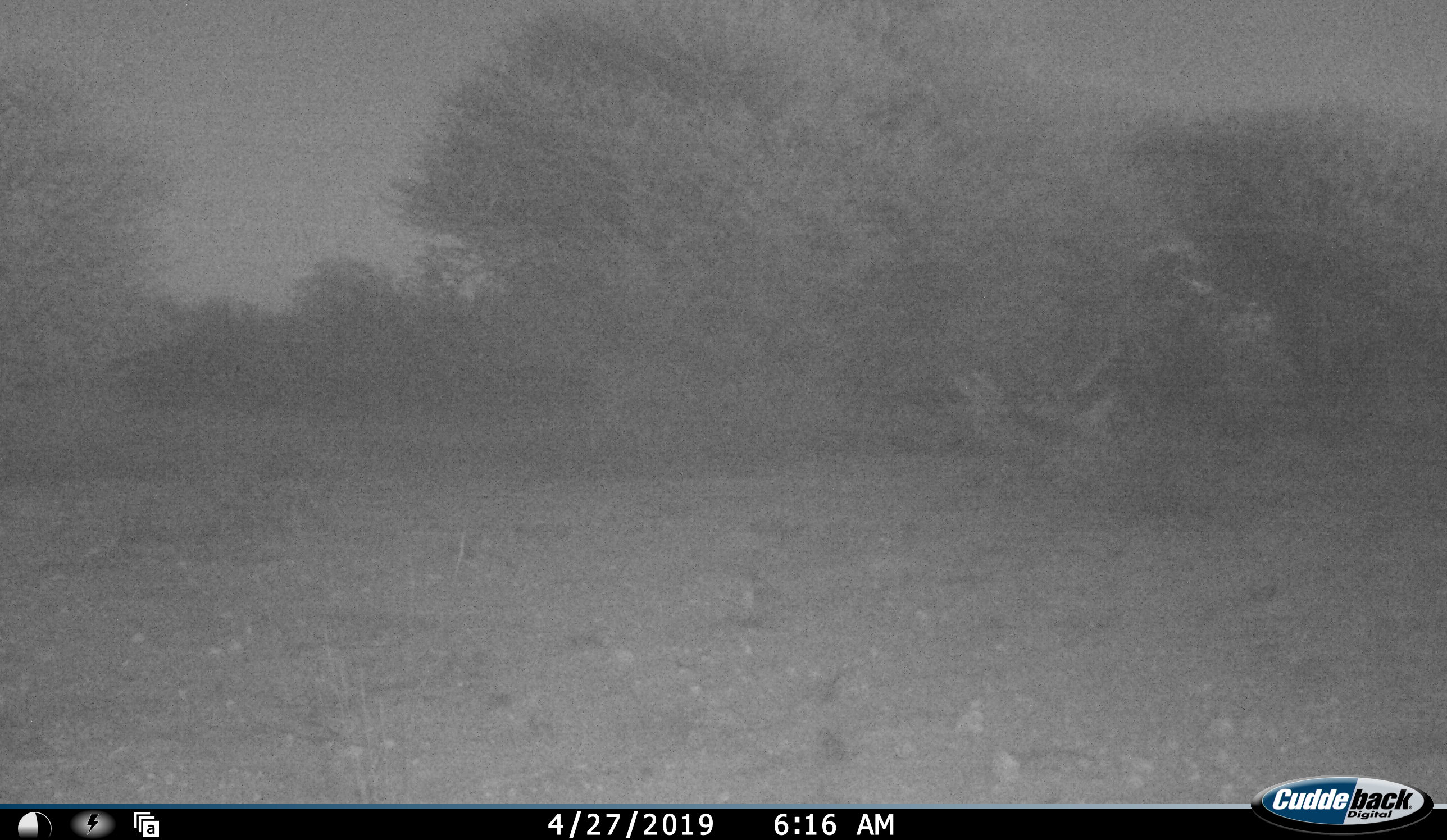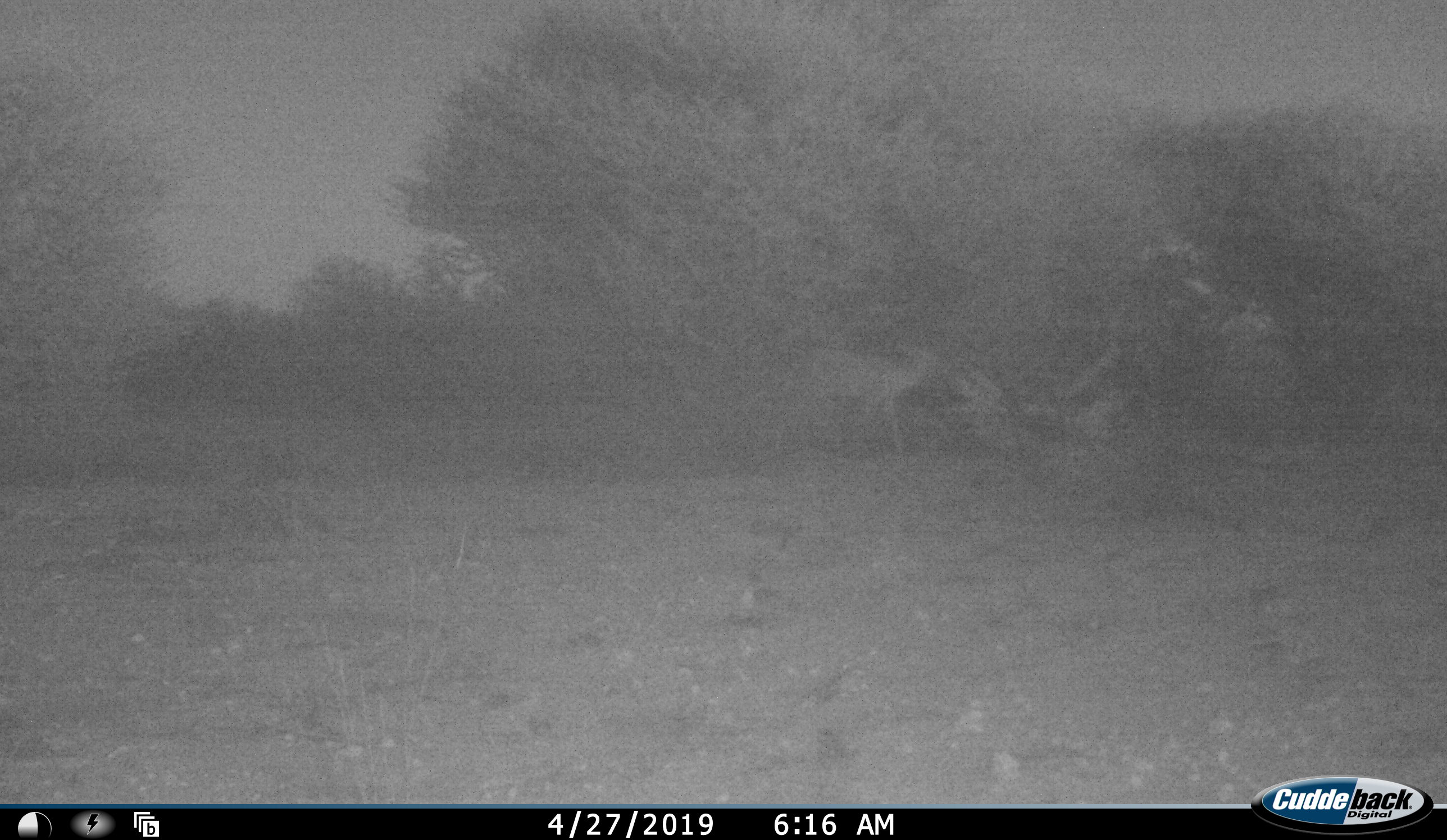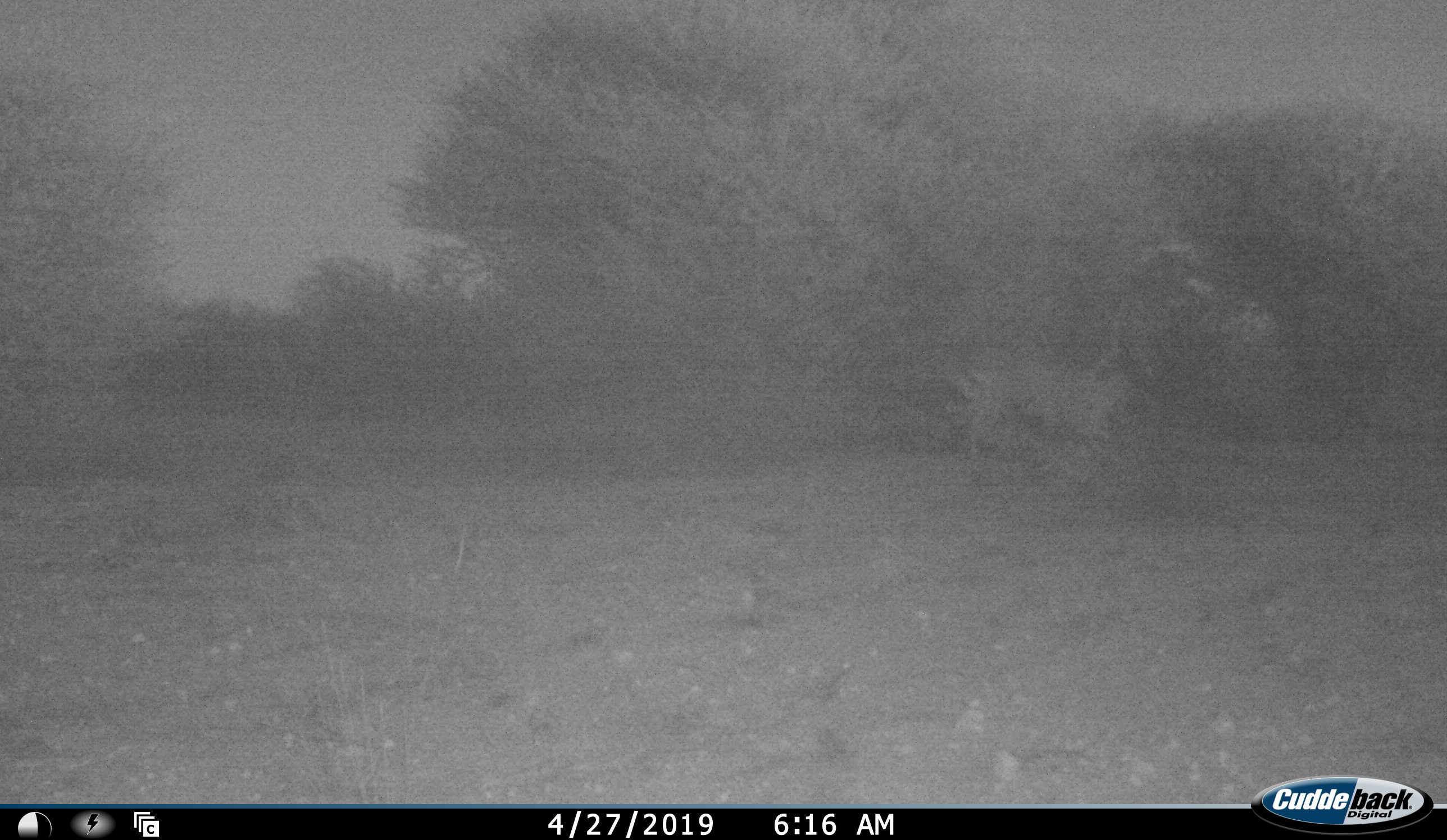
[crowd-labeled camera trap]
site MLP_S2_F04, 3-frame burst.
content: unidentified animal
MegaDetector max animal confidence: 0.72